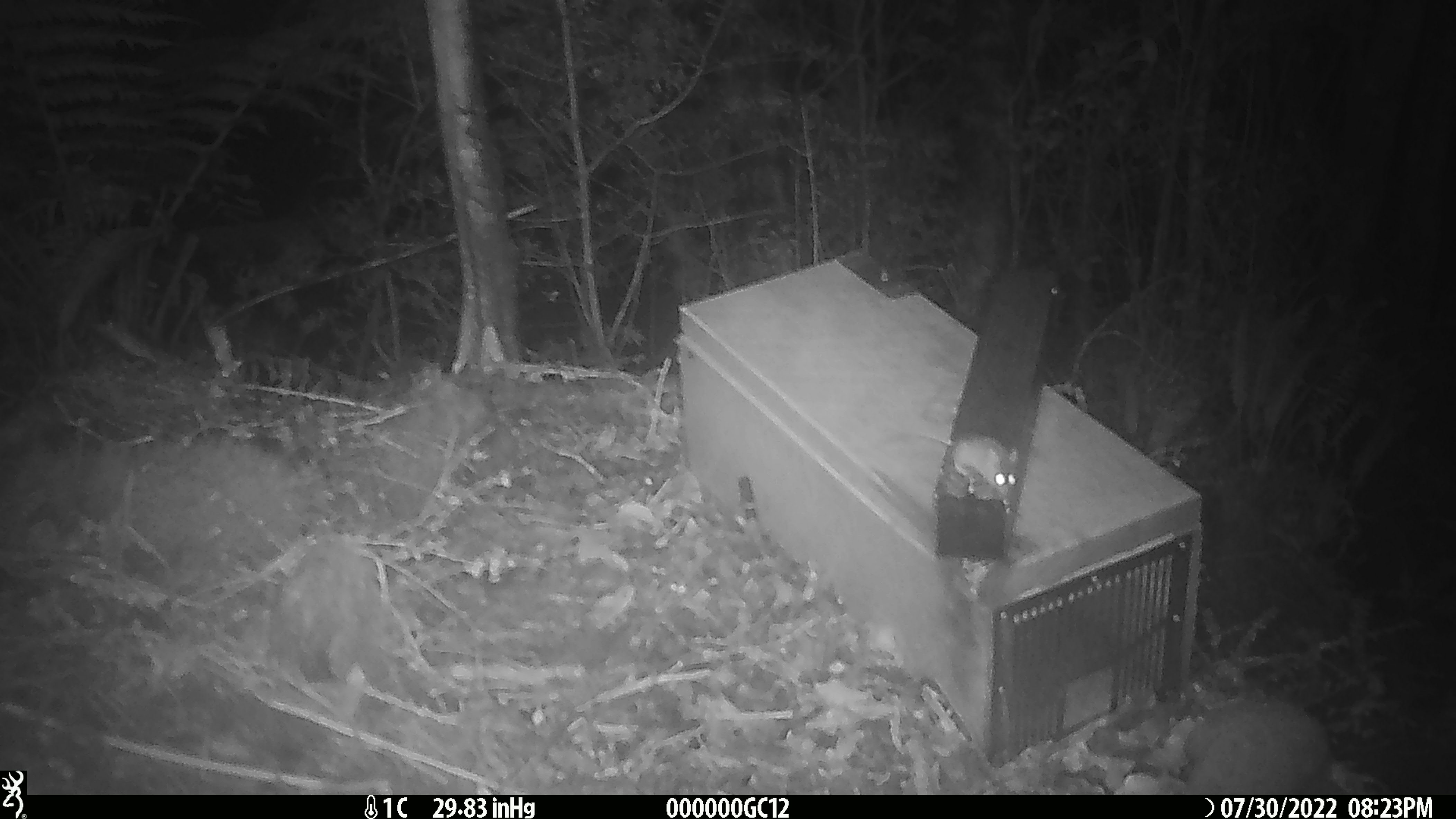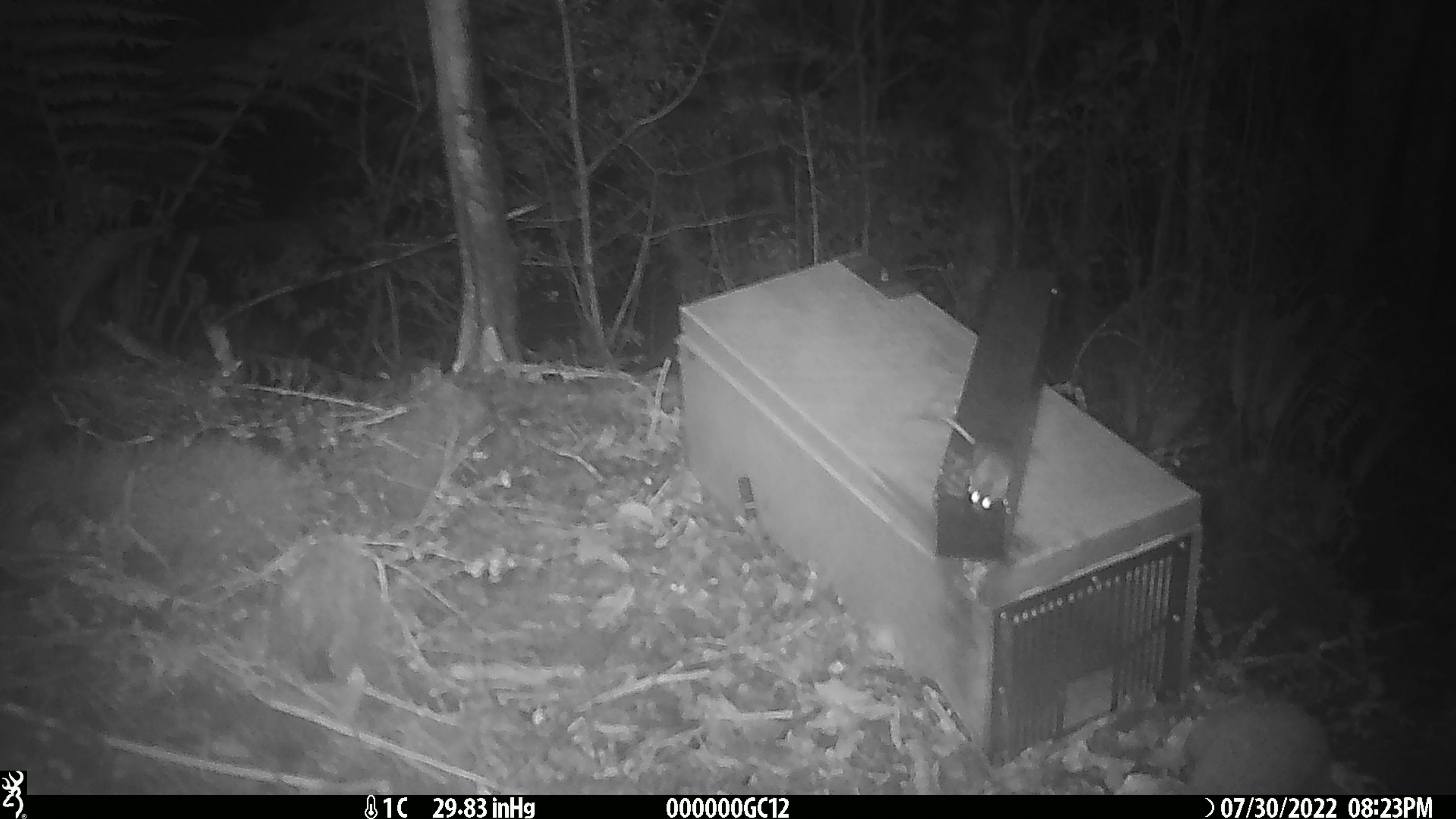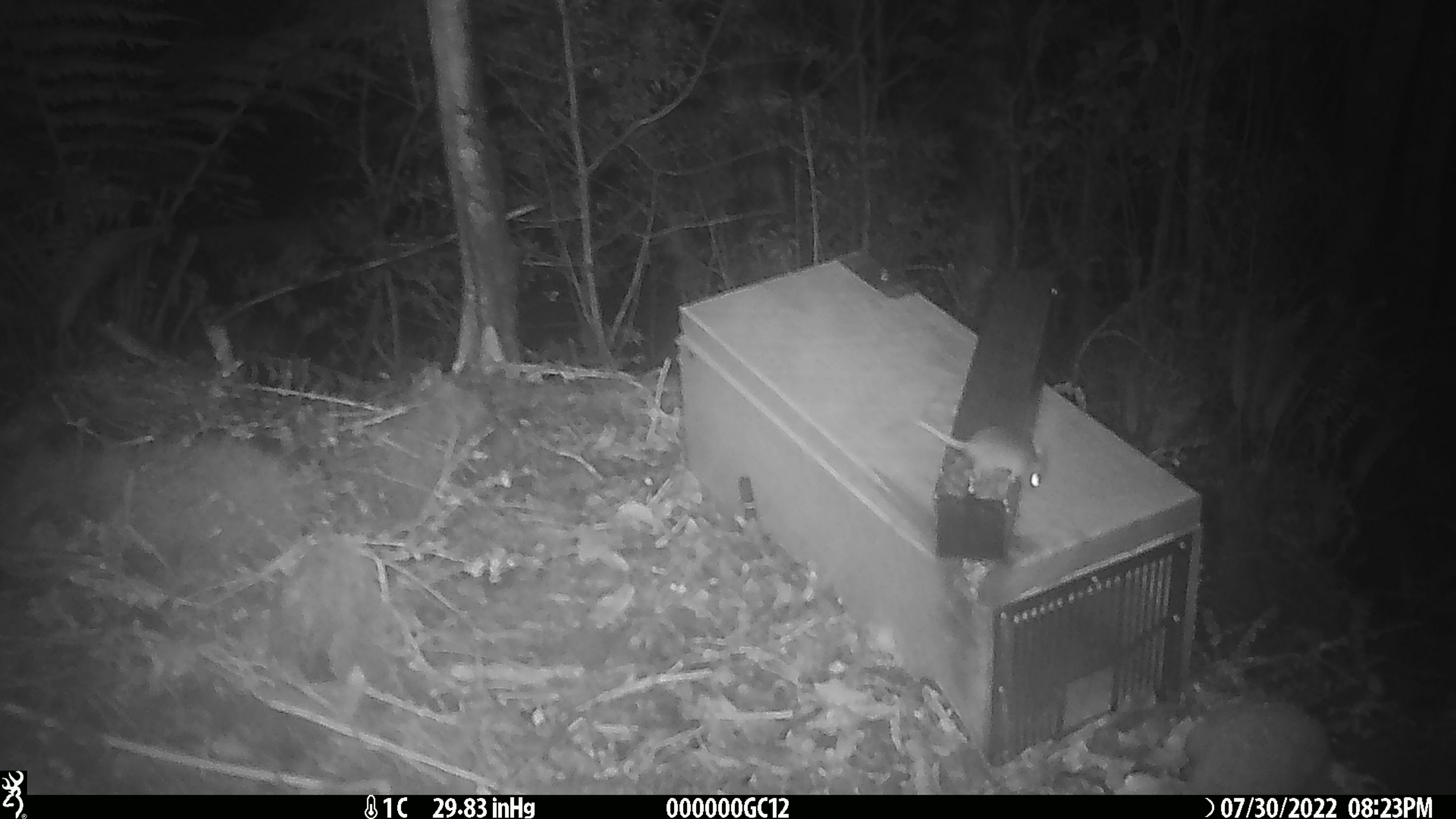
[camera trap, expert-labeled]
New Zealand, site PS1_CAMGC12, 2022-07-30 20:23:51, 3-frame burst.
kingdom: Animalia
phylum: Chordata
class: Mammalia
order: Rodentia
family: Muridae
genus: Mus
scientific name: Mus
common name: mouse